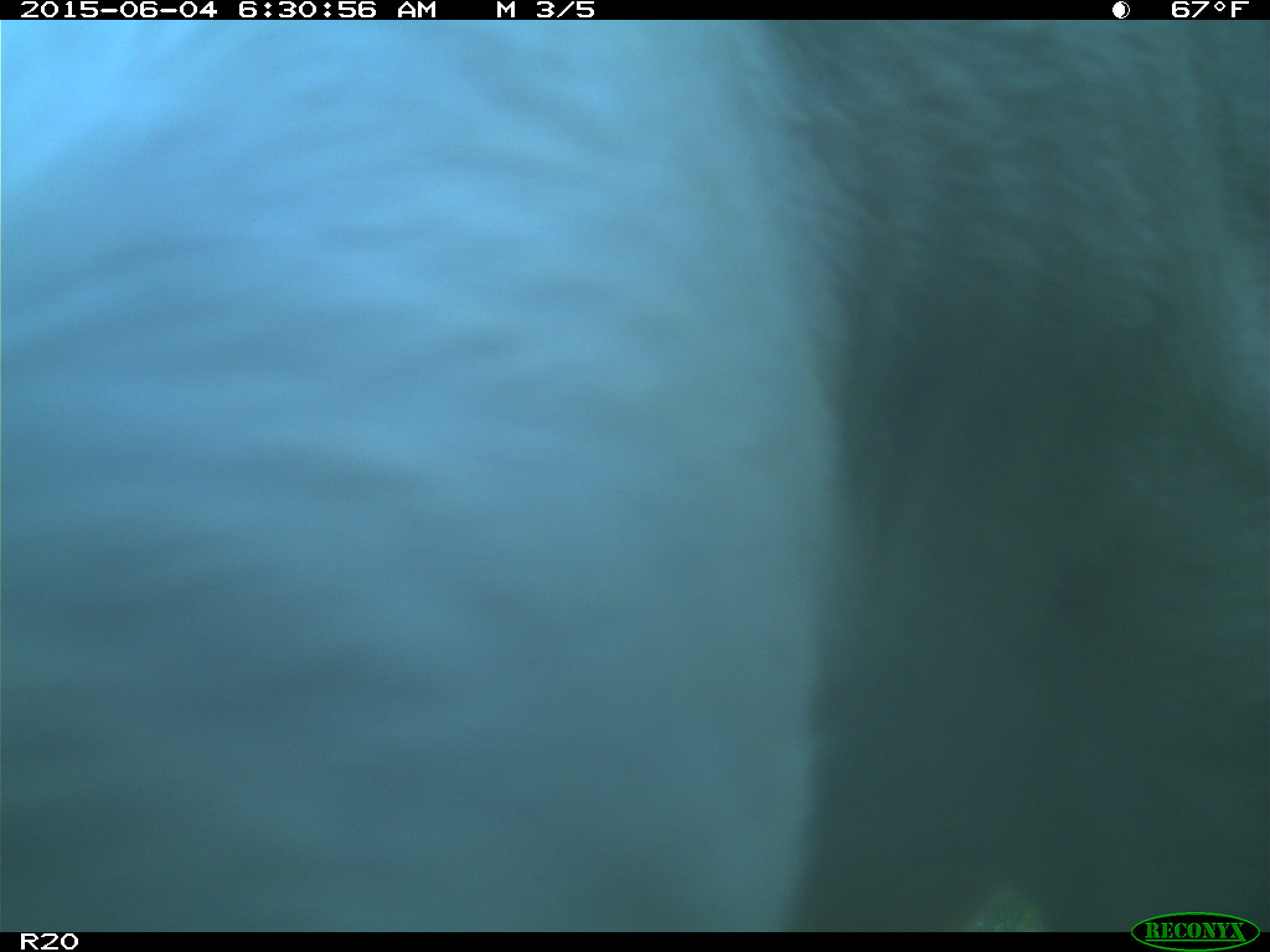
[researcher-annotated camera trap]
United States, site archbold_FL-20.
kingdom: Animalia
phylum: Chordata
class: Mammalia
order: Artiodactyla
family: Bovidae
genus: Bos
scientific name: Bos taurus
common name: domestic cow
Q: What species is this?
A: Bos taurus (domestic cow).